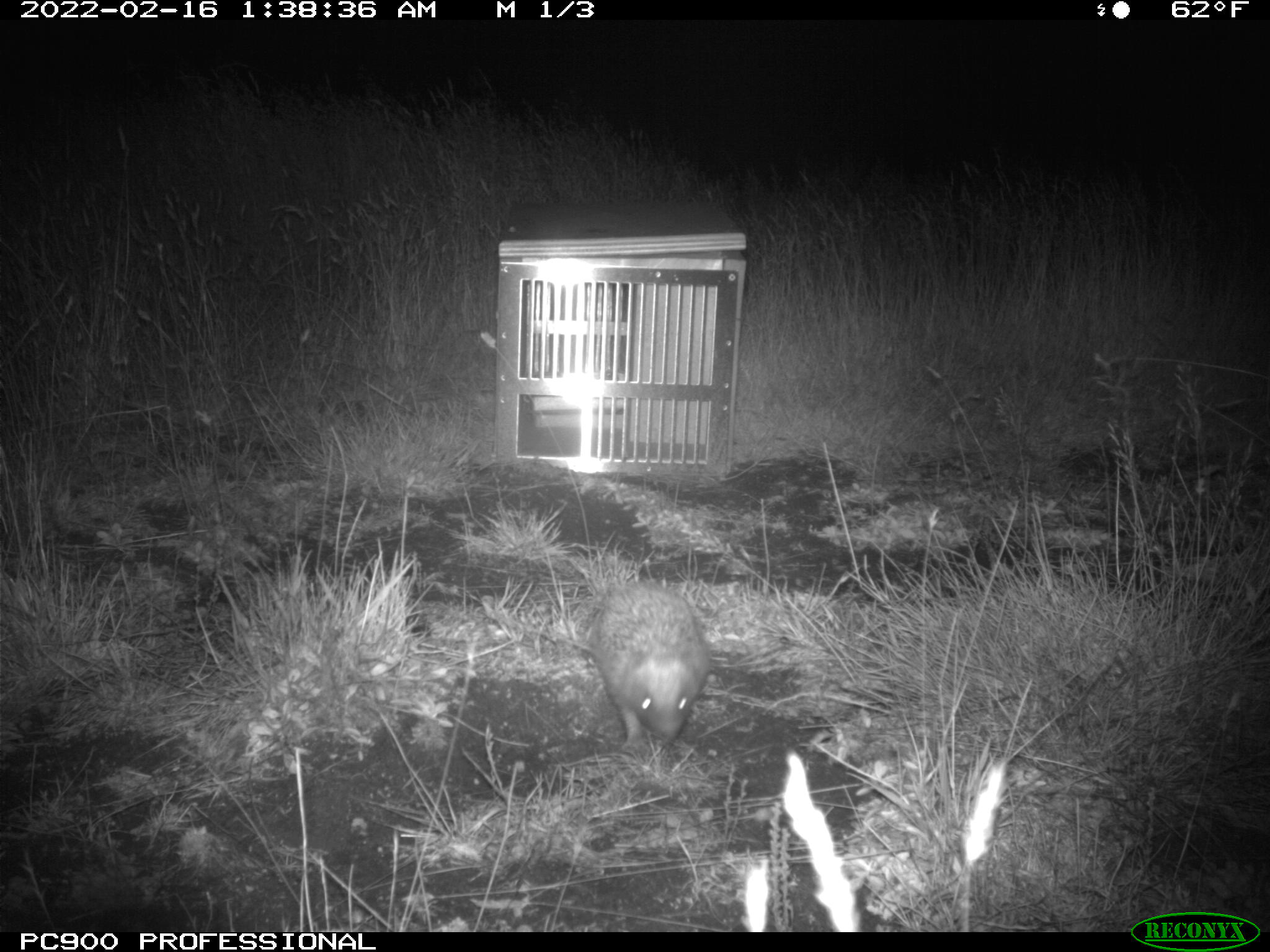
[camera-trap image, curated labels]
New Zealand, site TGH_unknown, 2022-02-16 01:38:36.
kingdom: Animalia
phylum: Chordata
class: Mammalia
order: Eulipotyphla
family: Erinaceidae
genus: Erinaceus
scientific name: Erinaceus europaeus europaeus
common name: european hedgehog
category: hedgehog